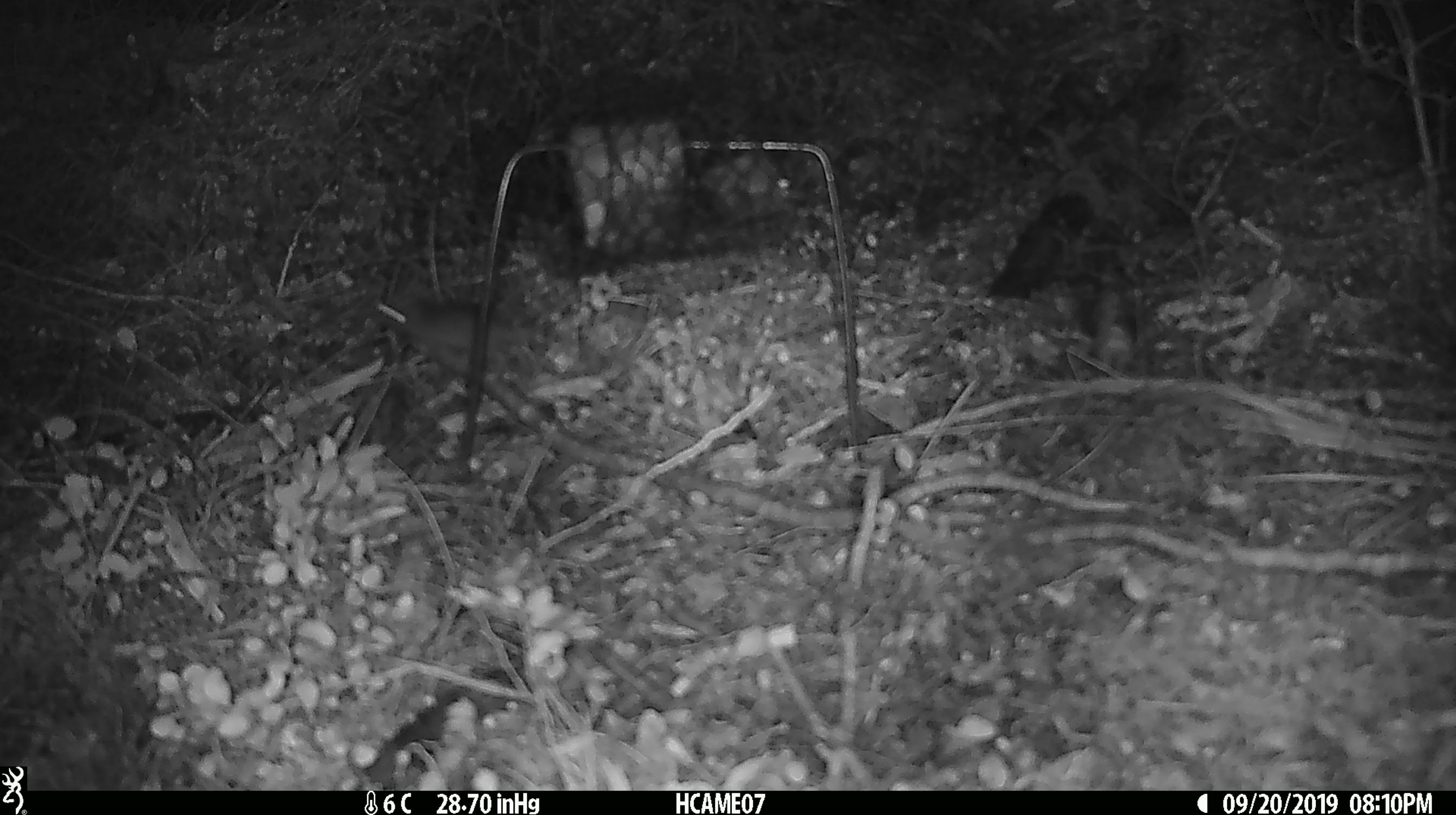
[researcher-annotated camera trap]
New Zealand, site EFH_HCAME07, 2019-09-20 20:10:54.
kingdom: Animalia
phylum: Chordata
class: Mammalia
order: Rodentia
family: Muridae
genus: Mus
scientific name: Mus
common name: mouse